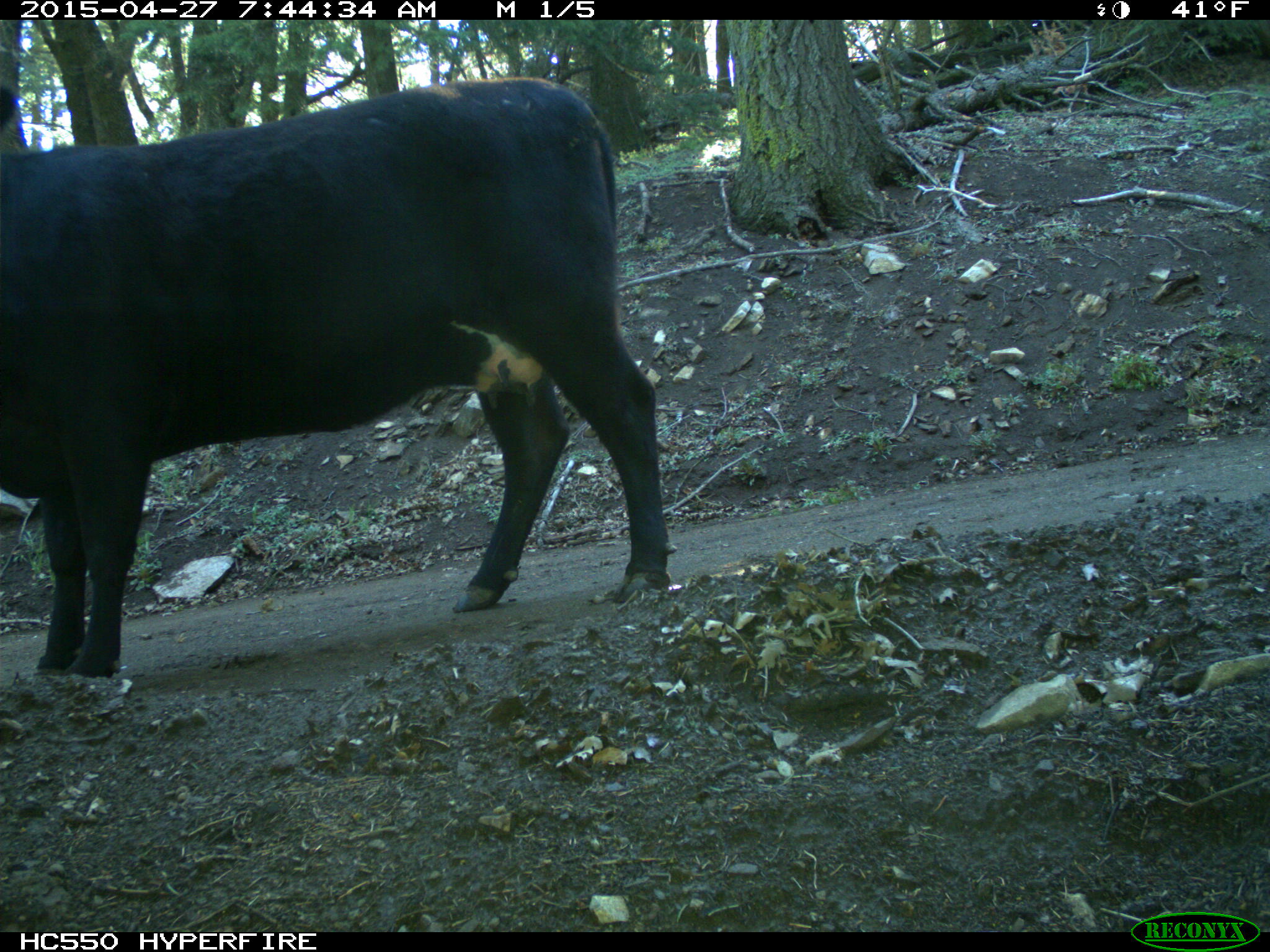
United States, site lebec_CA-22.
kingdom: Animalia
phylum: Chordata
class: Mammalia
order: Artiodactyla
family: Bovidae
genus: Bos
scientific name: Bos taurus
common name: domestic cow